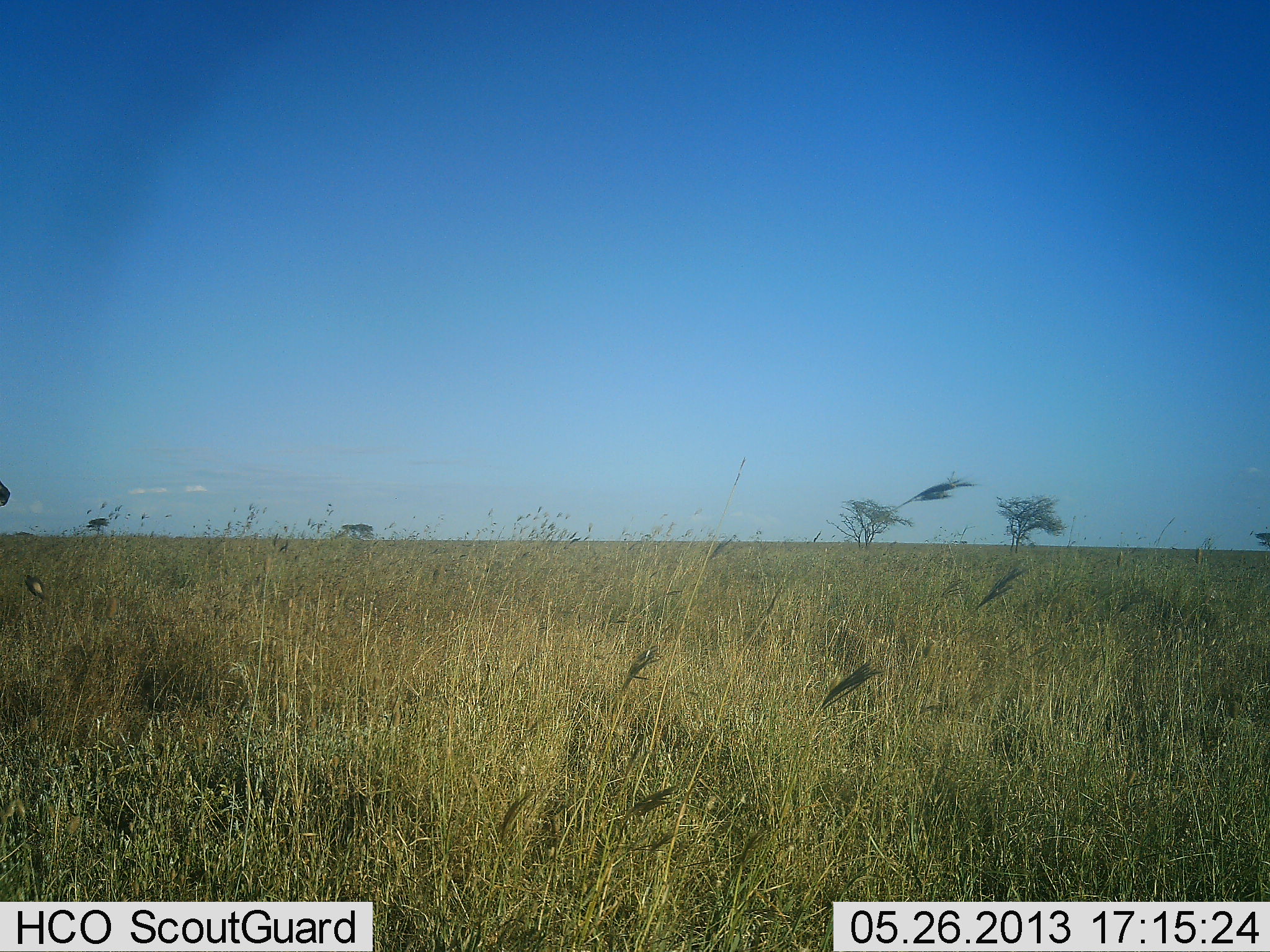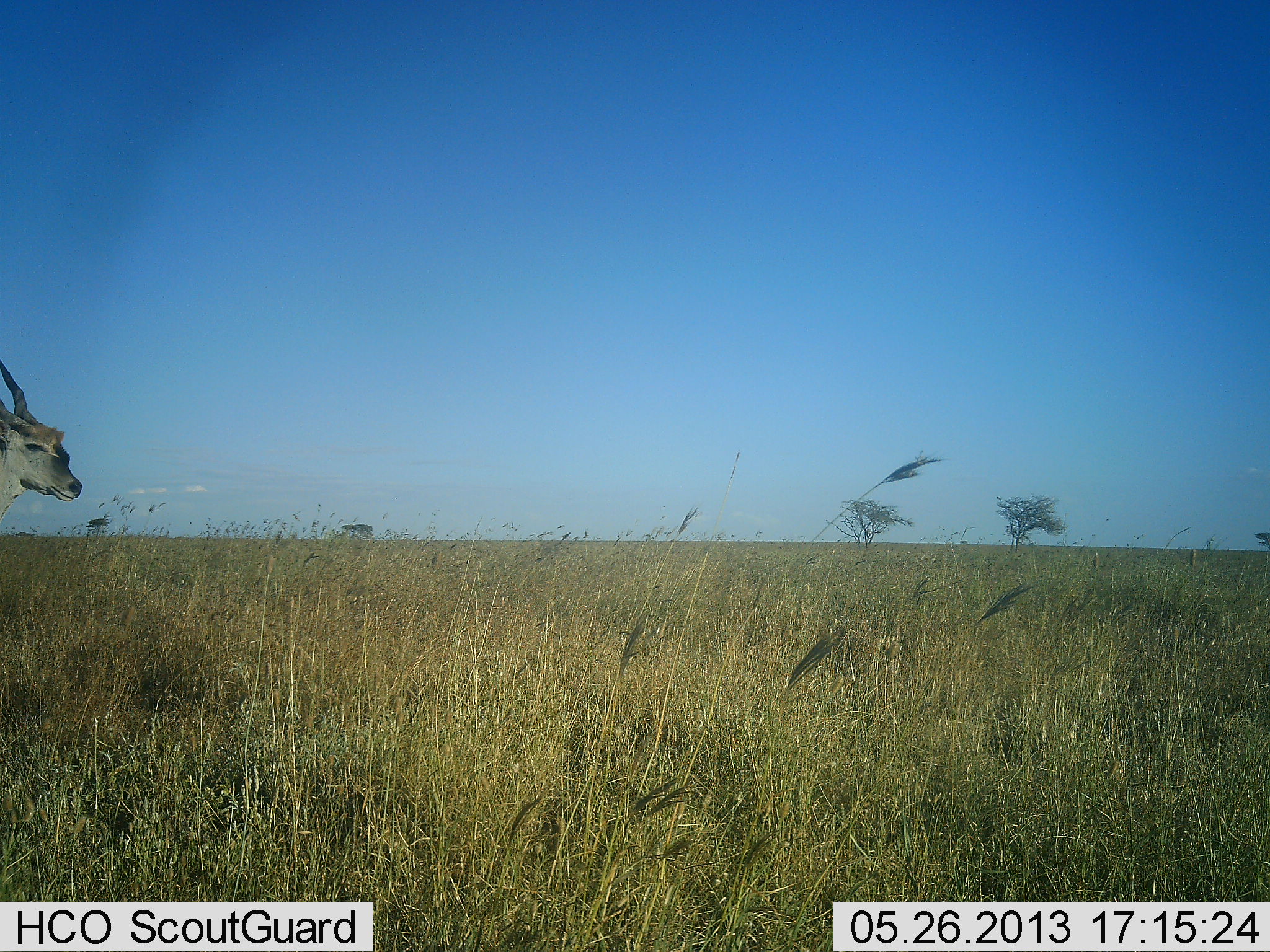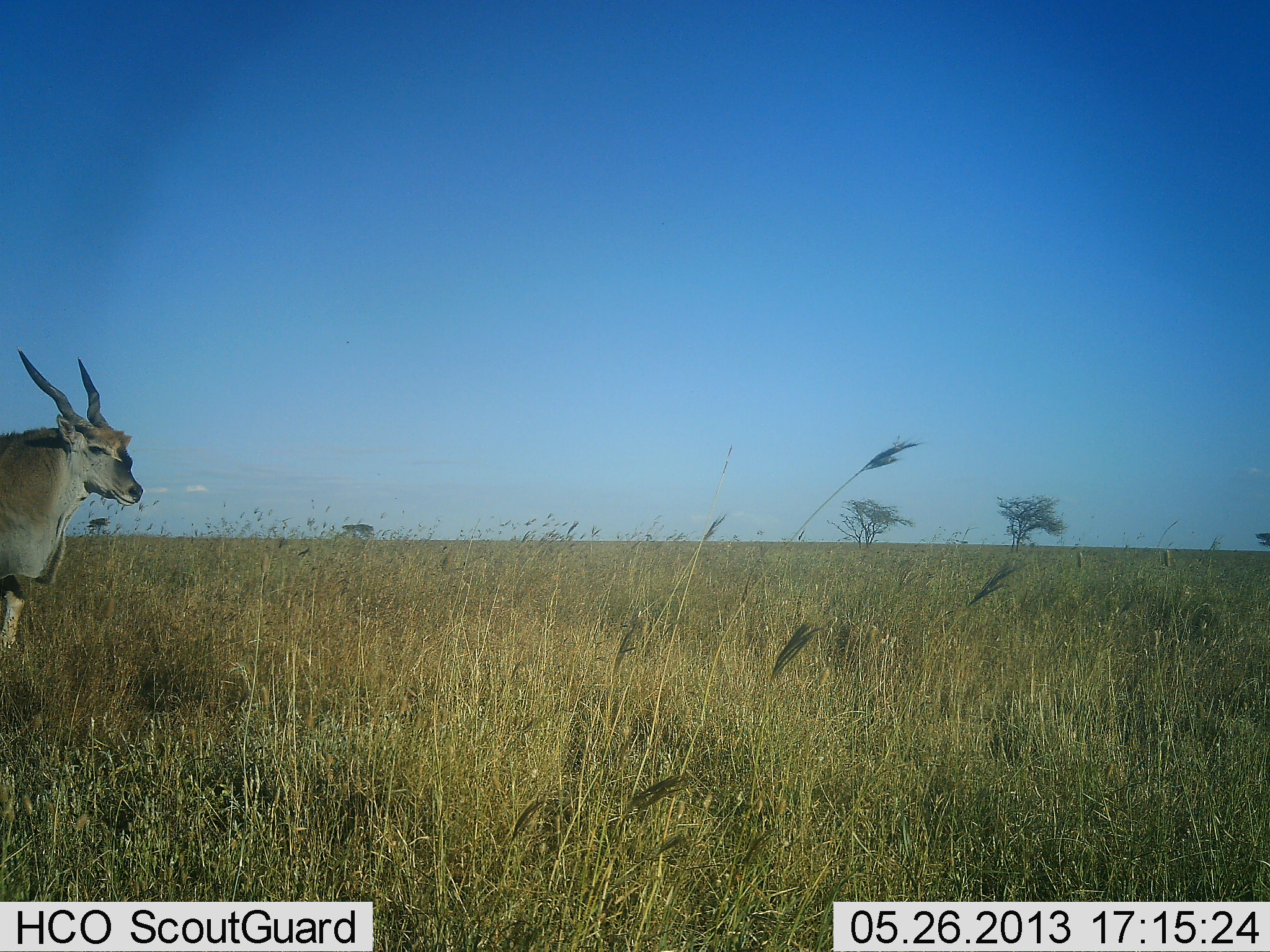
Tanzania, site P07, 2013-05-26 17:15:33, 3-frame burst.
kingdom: Animalia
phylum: Chordata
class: Mammalia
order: Artiodactyla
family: Bovidae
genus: Tragelaphus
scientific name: Tragelaphus oryx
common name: eland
Eland (Tragelaphus oryx), count 1. Behavior (volunteer vote fractions): standing 16%, resting 0%, moving 84%, interacting 0%. Young present (vote fraction): 0%. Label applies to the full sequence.